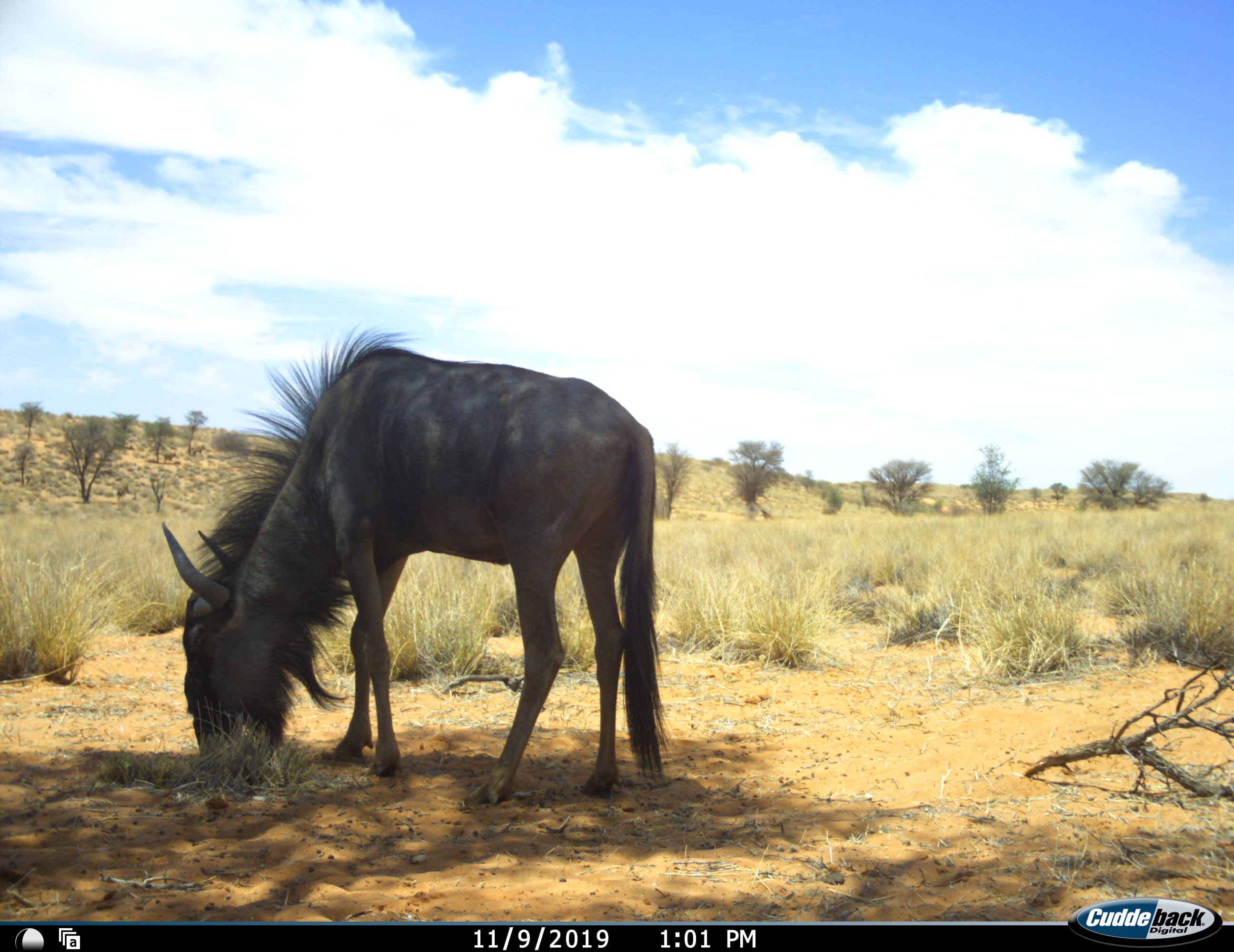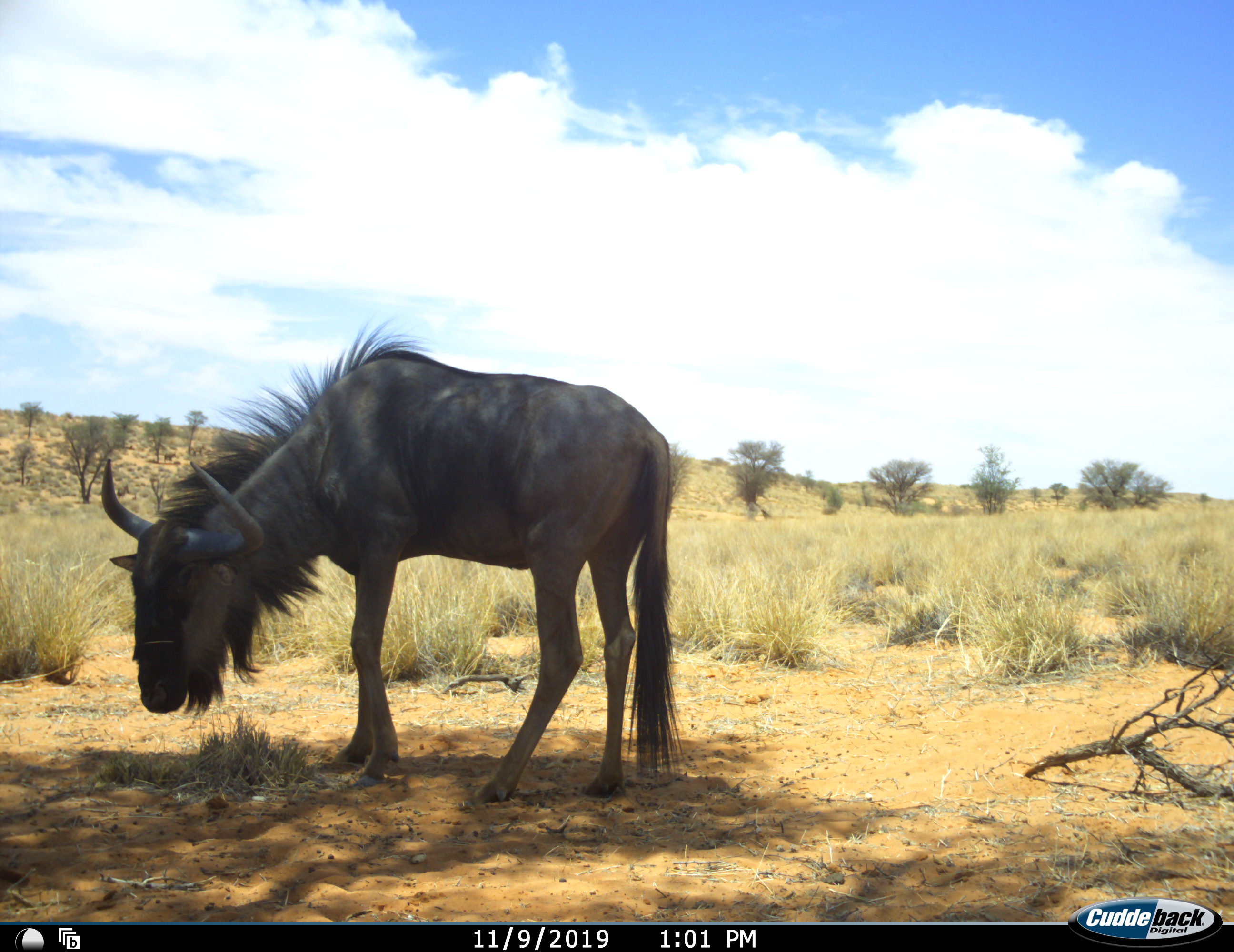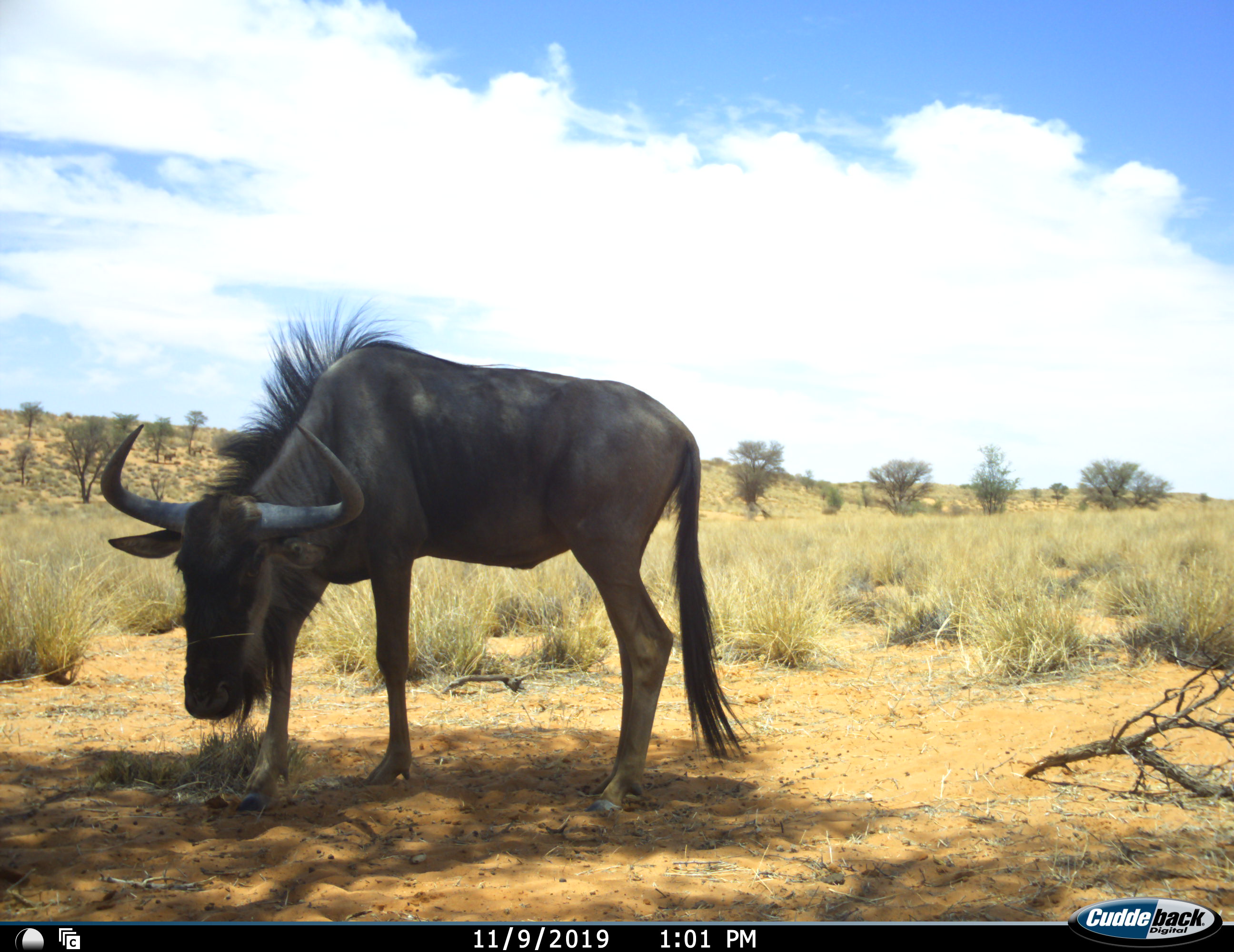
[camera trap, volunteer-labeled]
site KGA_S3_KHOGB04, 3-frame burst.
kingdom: Animalia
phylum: Chordata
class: Mammalia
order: Artiodactyla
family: Bovidae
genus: Connochaetes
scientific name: Connochaetes taurinus taurinus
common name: blue wildebeest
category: wildebeestblue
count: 1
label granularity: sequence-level